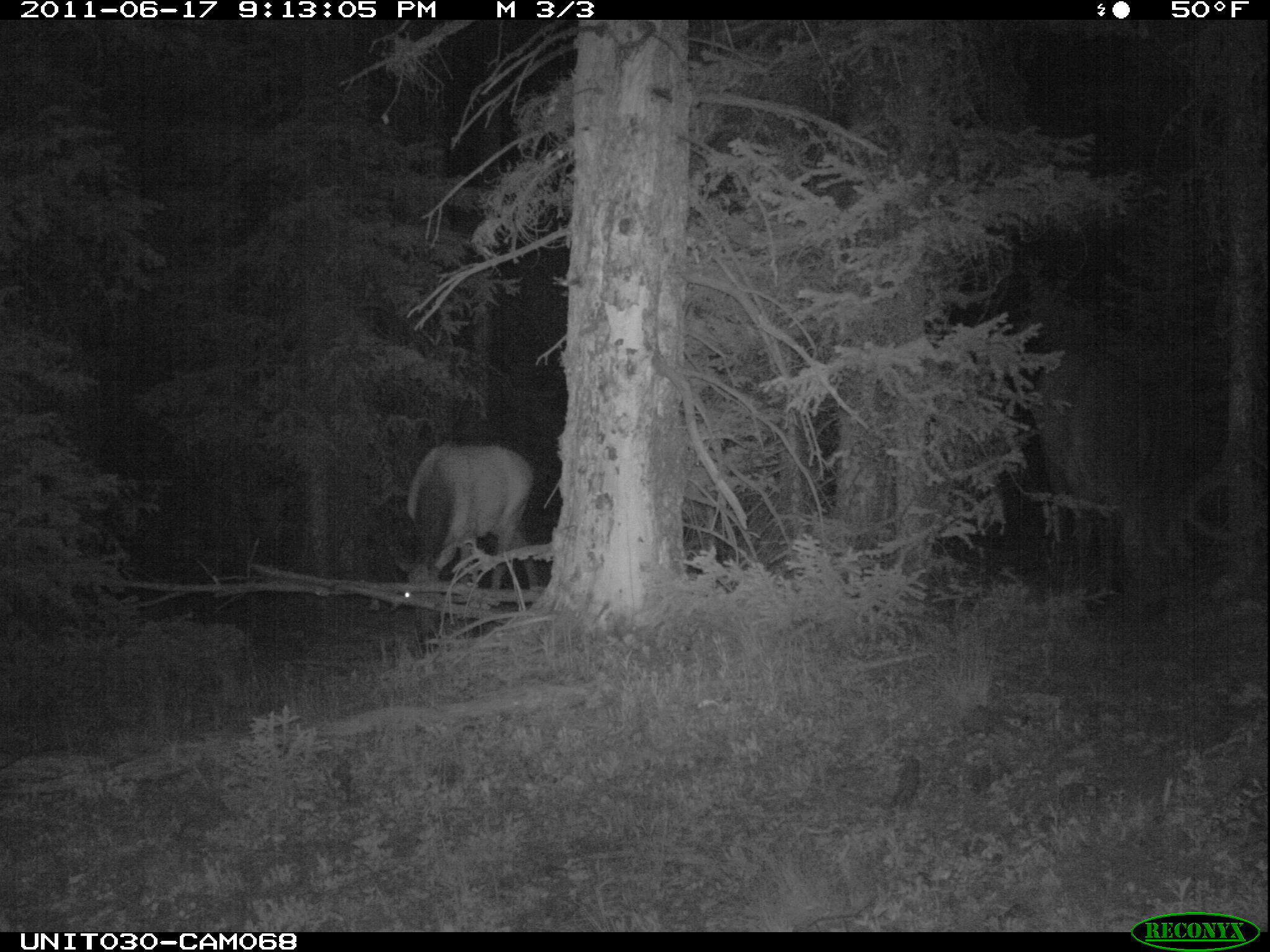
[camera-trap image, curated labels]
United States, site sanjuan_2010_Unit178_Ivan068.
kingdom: Animalia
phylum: Chordata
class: Mammalia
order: Artiodactyla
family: Cervidae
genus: Cervus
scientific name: Cervus elaphus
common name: red deer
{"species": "Cervus elaphus (red deer)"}